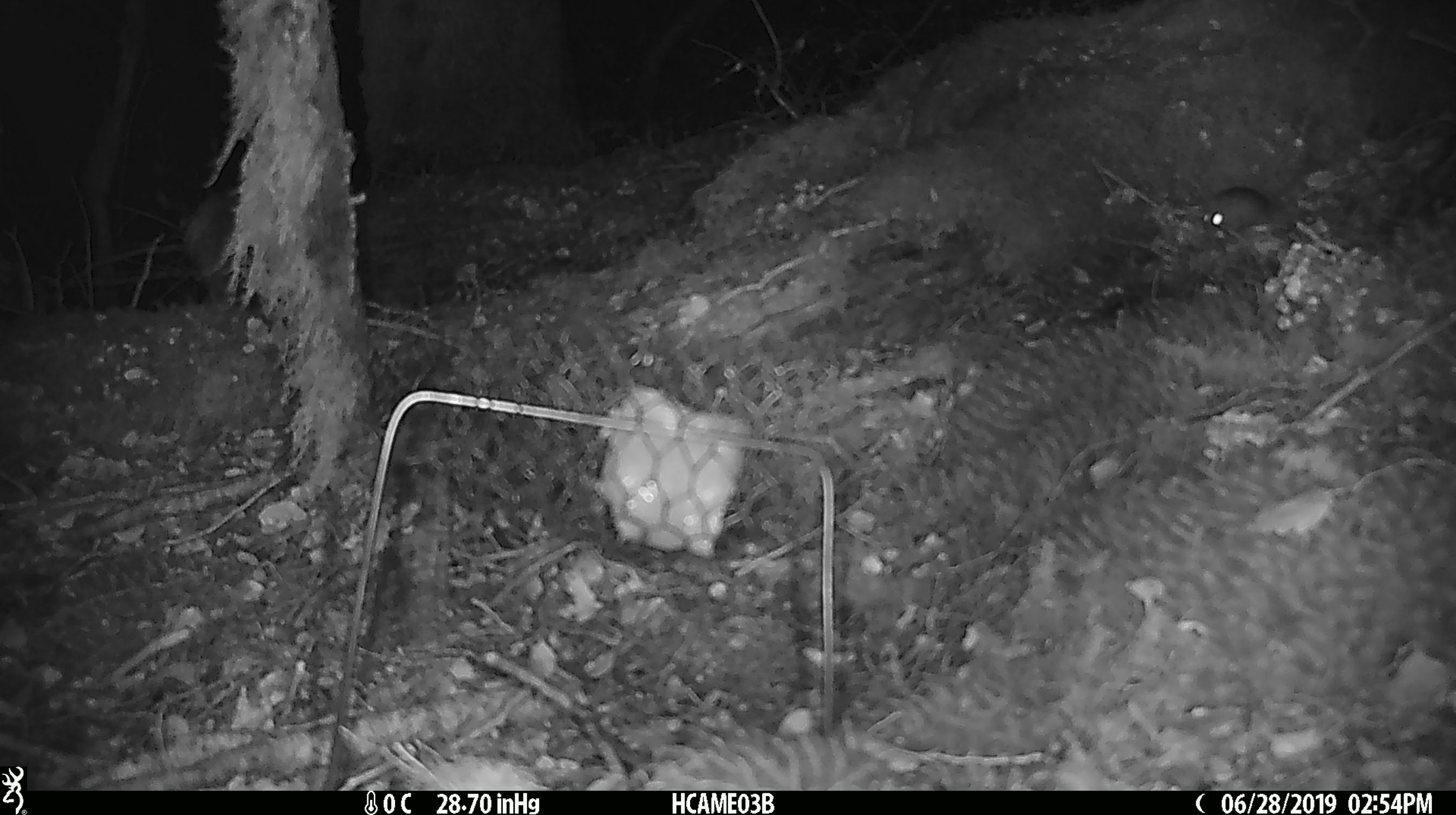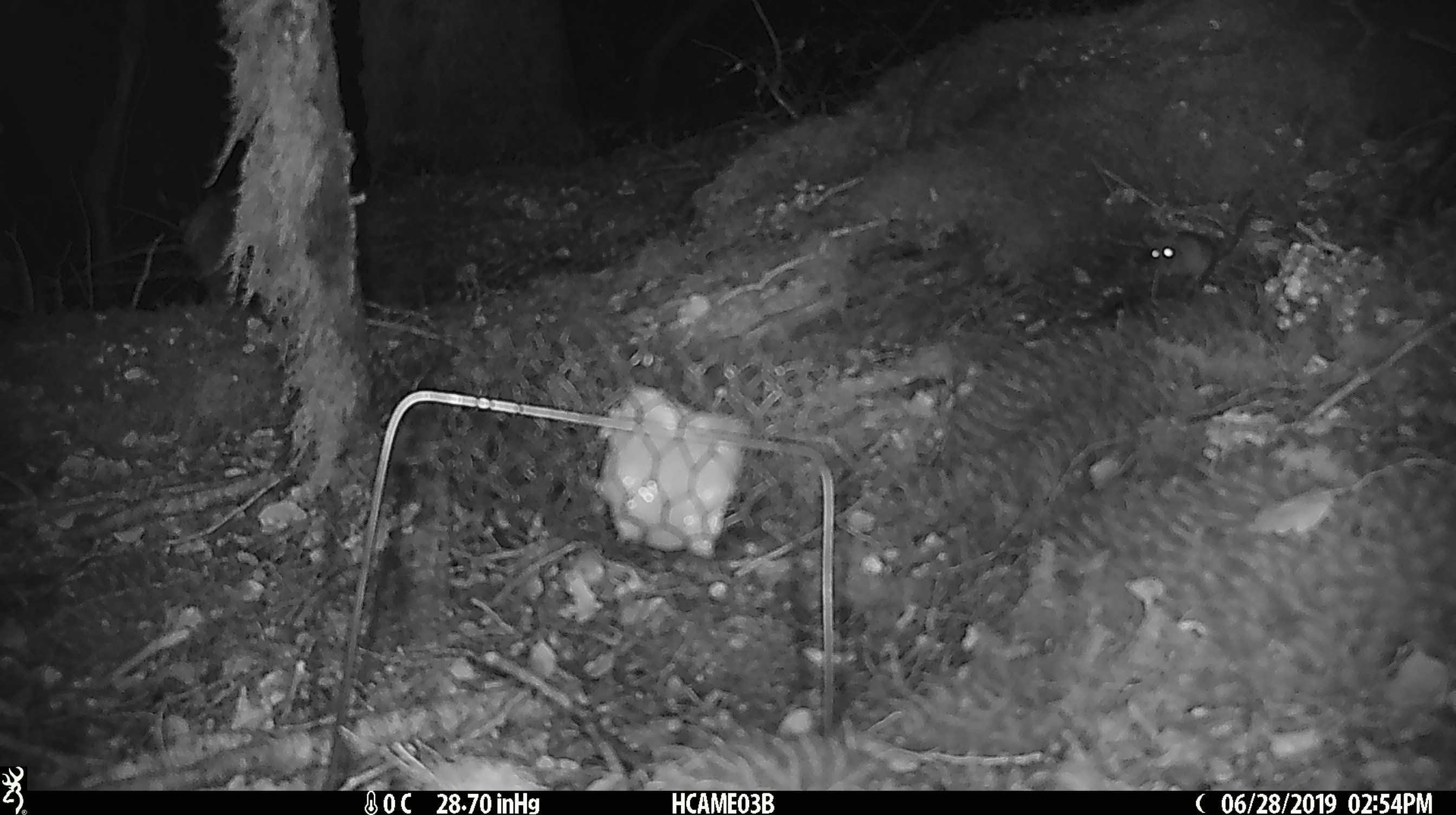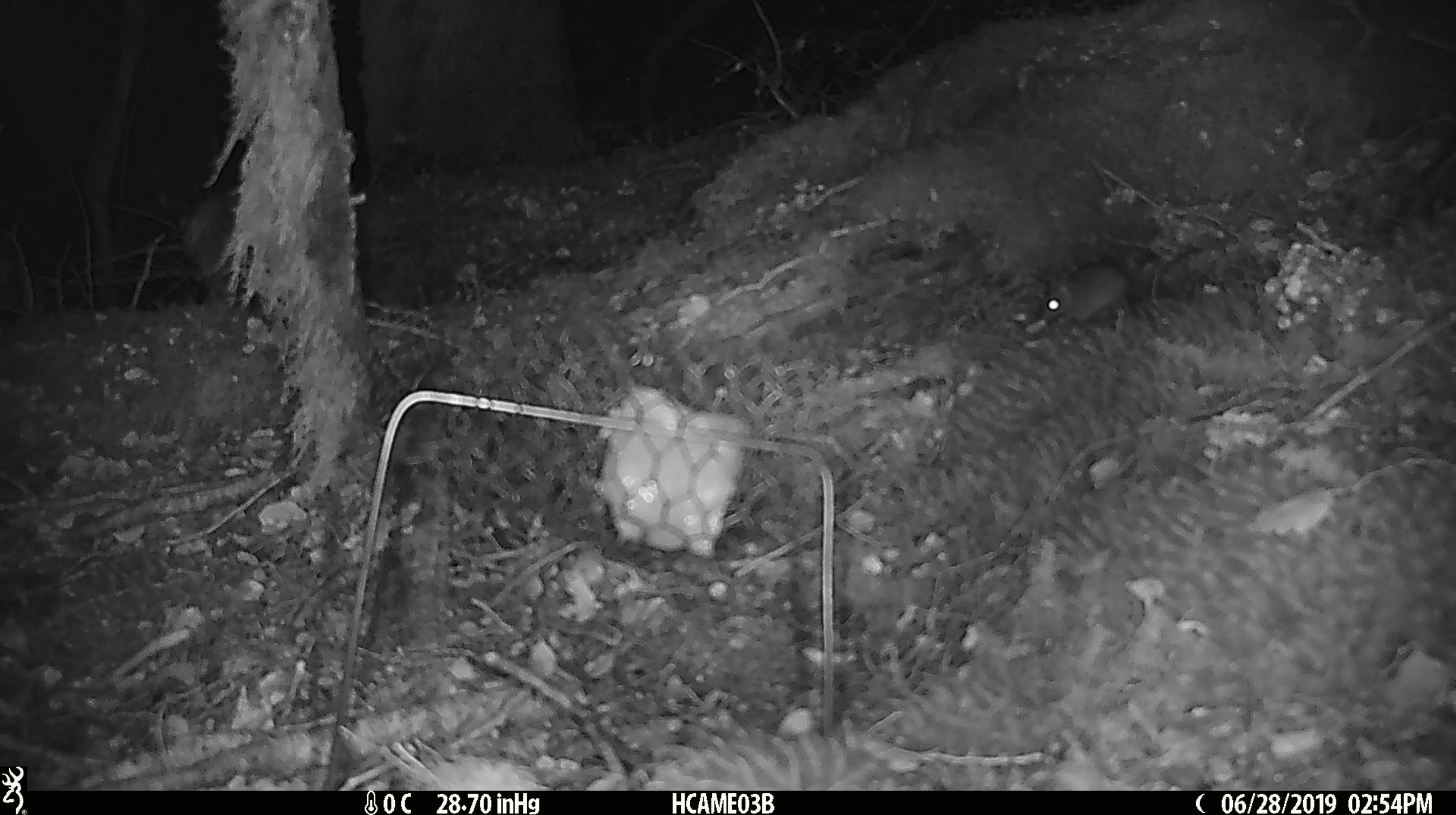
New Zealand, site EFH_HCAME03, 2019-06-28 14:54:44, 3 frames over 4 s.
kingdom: Animalia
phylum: Chordata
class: Mammalia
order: Rodentia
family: Muridae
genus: Mus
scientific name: Mus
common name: mouse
Mouse (Mus).